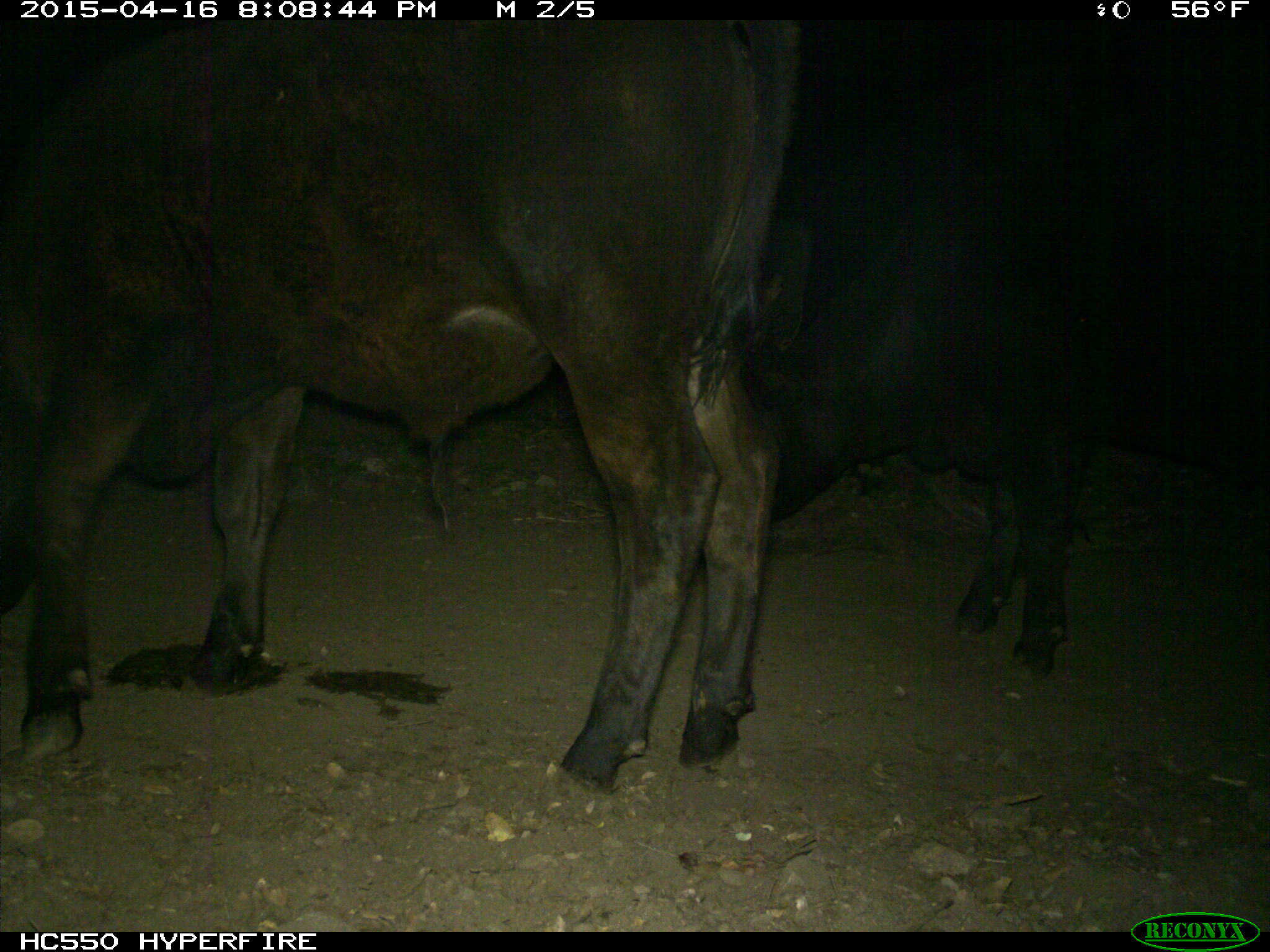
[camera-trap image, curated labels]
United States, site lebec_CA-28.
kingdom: Animalia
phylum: Chordata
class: Mammalia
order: Artiodactyla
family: Bovidae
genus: Bos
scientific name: Bos taurus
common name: domestic cow